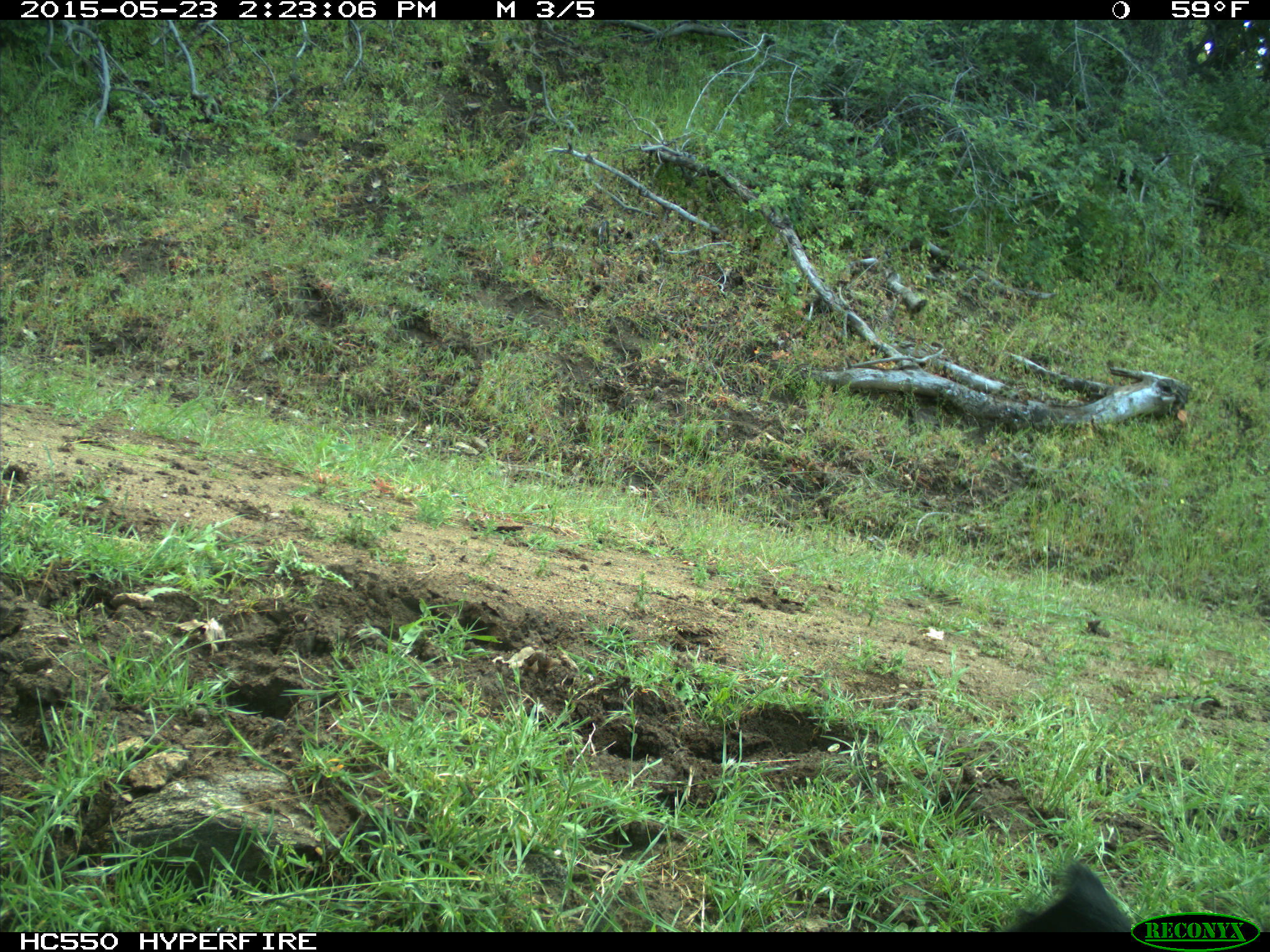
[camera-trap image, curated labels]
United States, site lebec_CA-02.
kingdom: Animalia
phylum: Chordata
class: Mammalia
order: Artiodactyla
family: Bovidae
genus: Bos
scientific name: Bos taurus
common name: domestic cow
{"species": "Bos taurus (domestic cow)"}